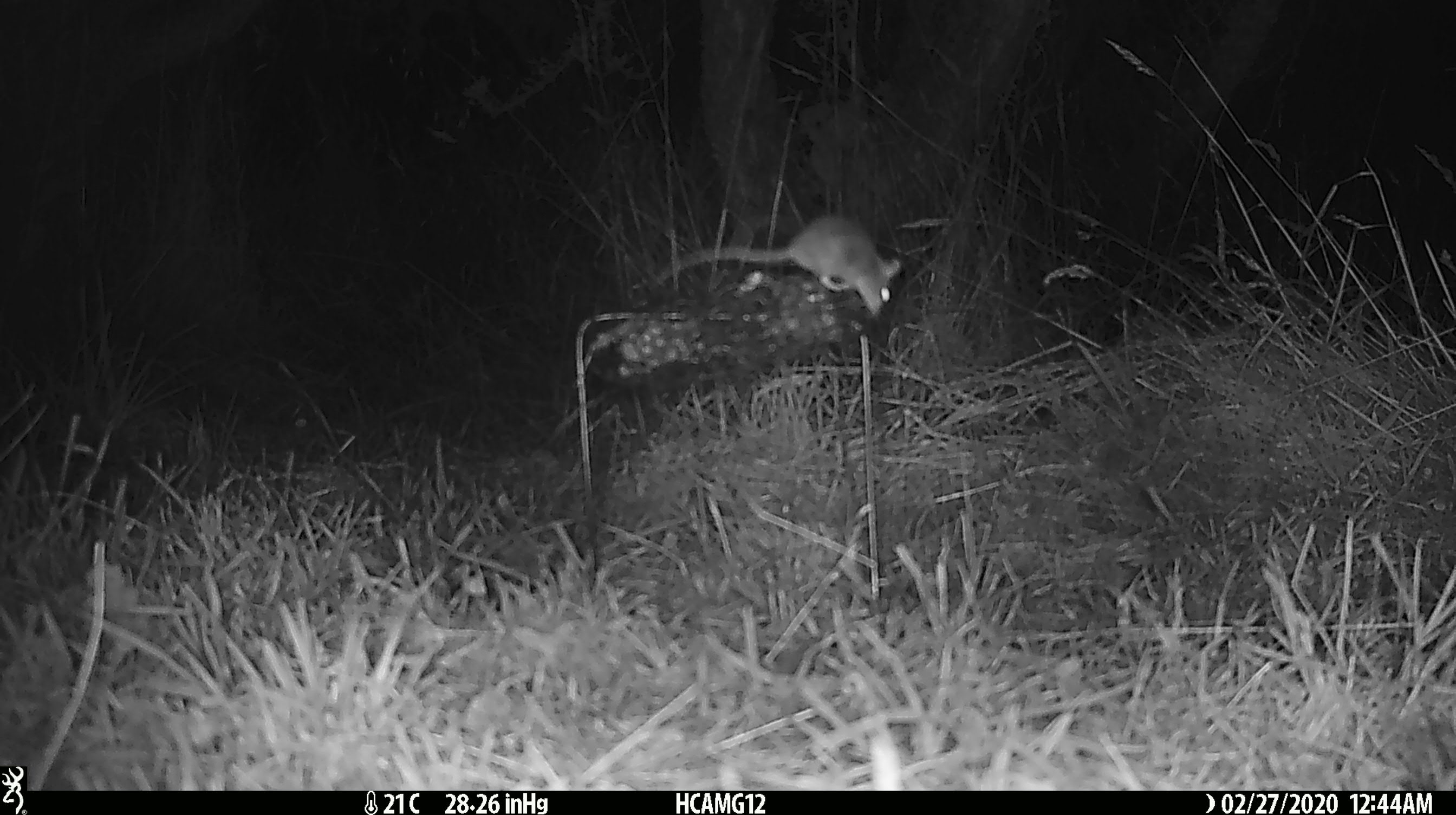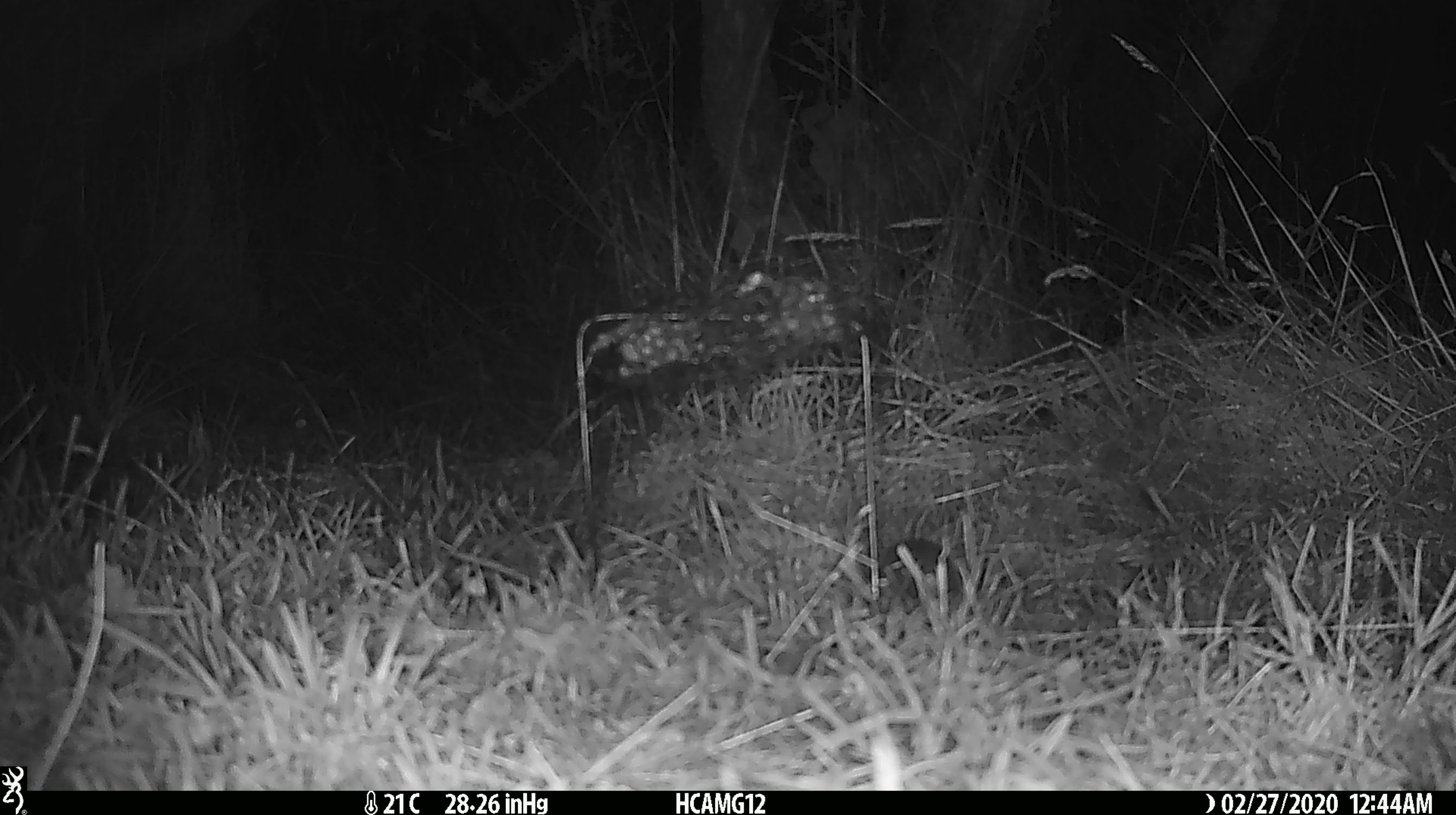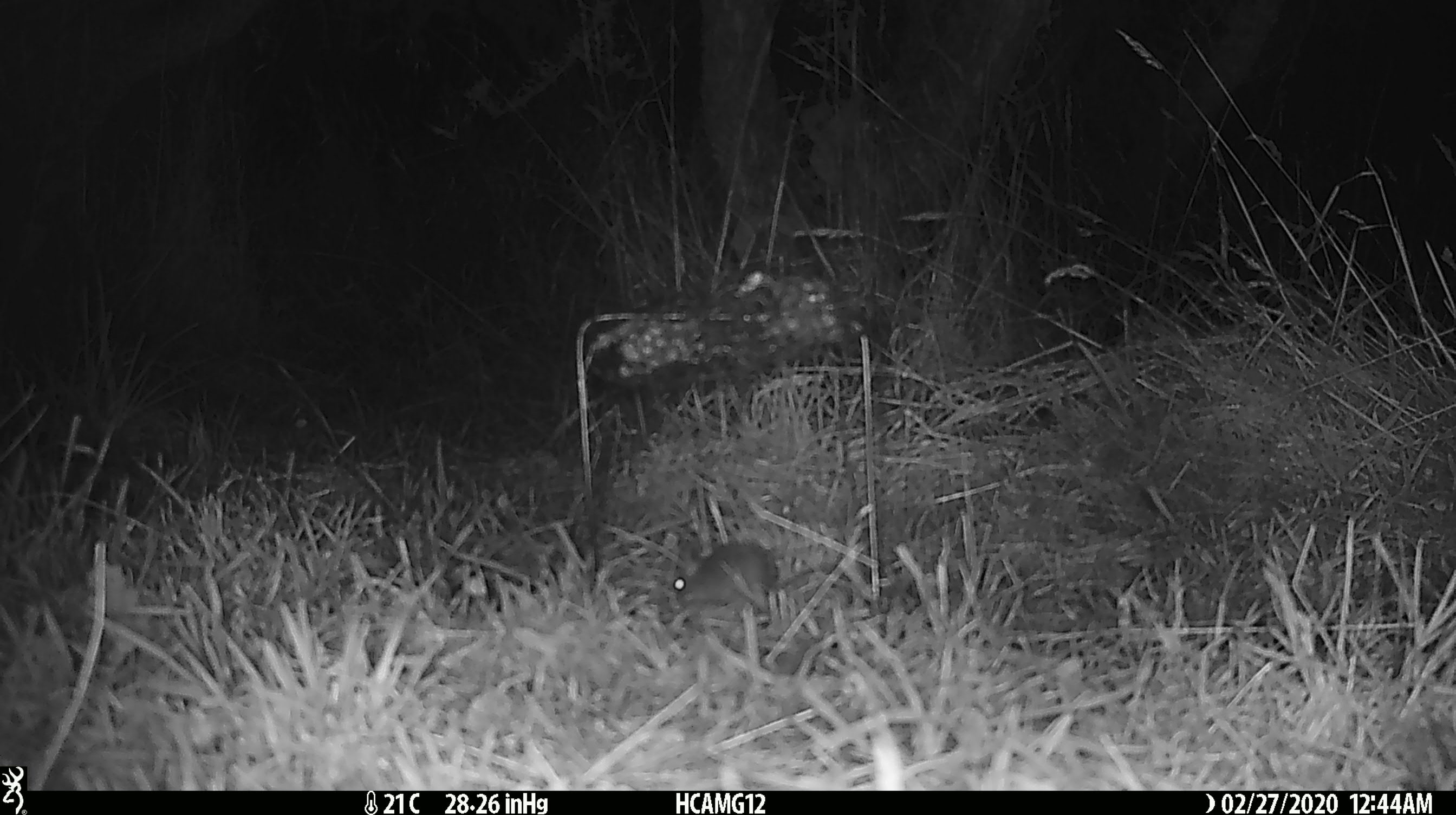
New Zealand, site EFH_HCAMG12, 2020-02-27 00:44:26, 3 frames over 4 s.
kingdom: Animalia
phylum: Chordata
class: Mammalia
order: Rodentia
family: Muridae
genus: Mus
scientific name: Mus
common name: mouse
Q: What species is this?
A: Mouse (Mus).